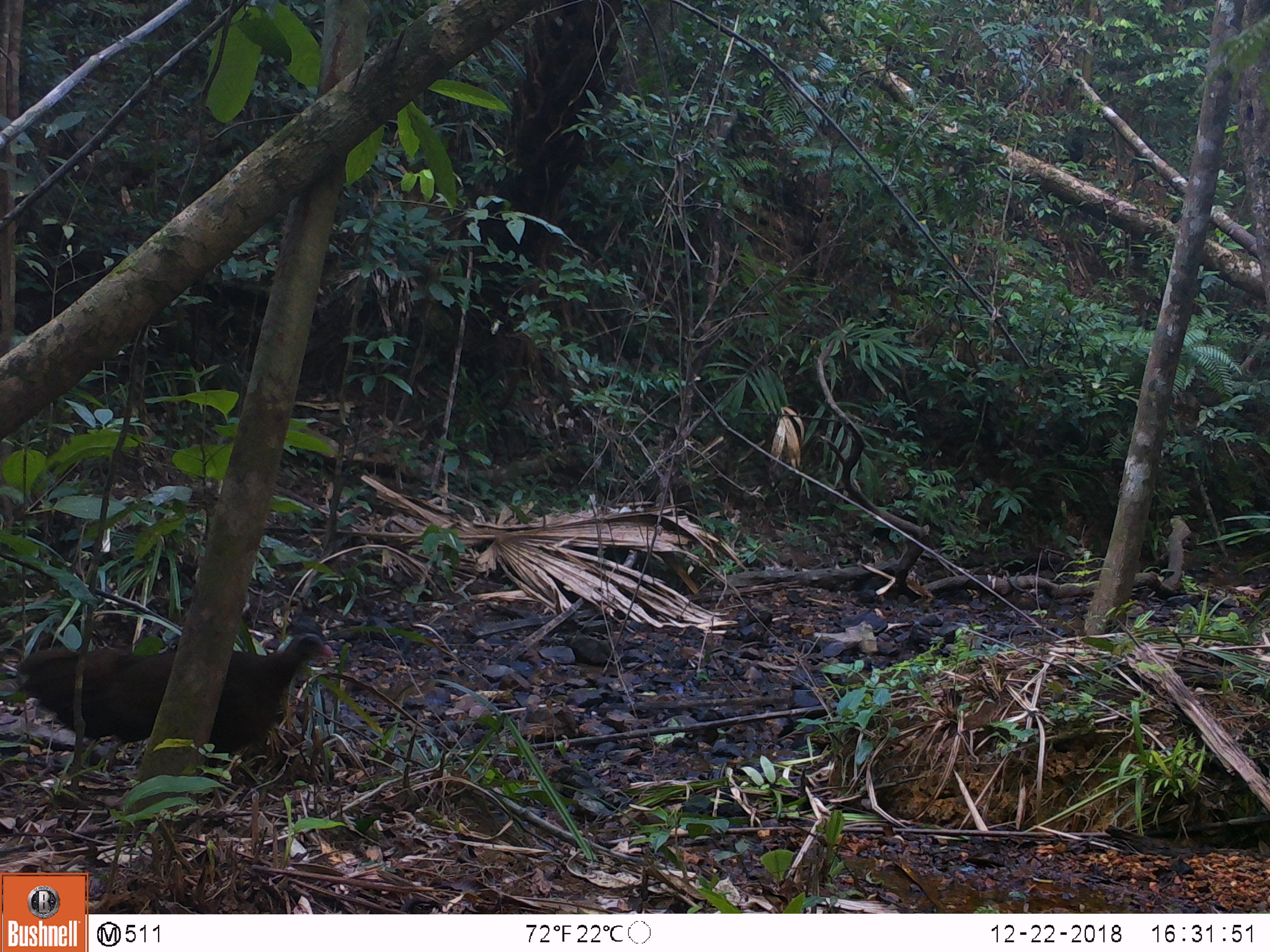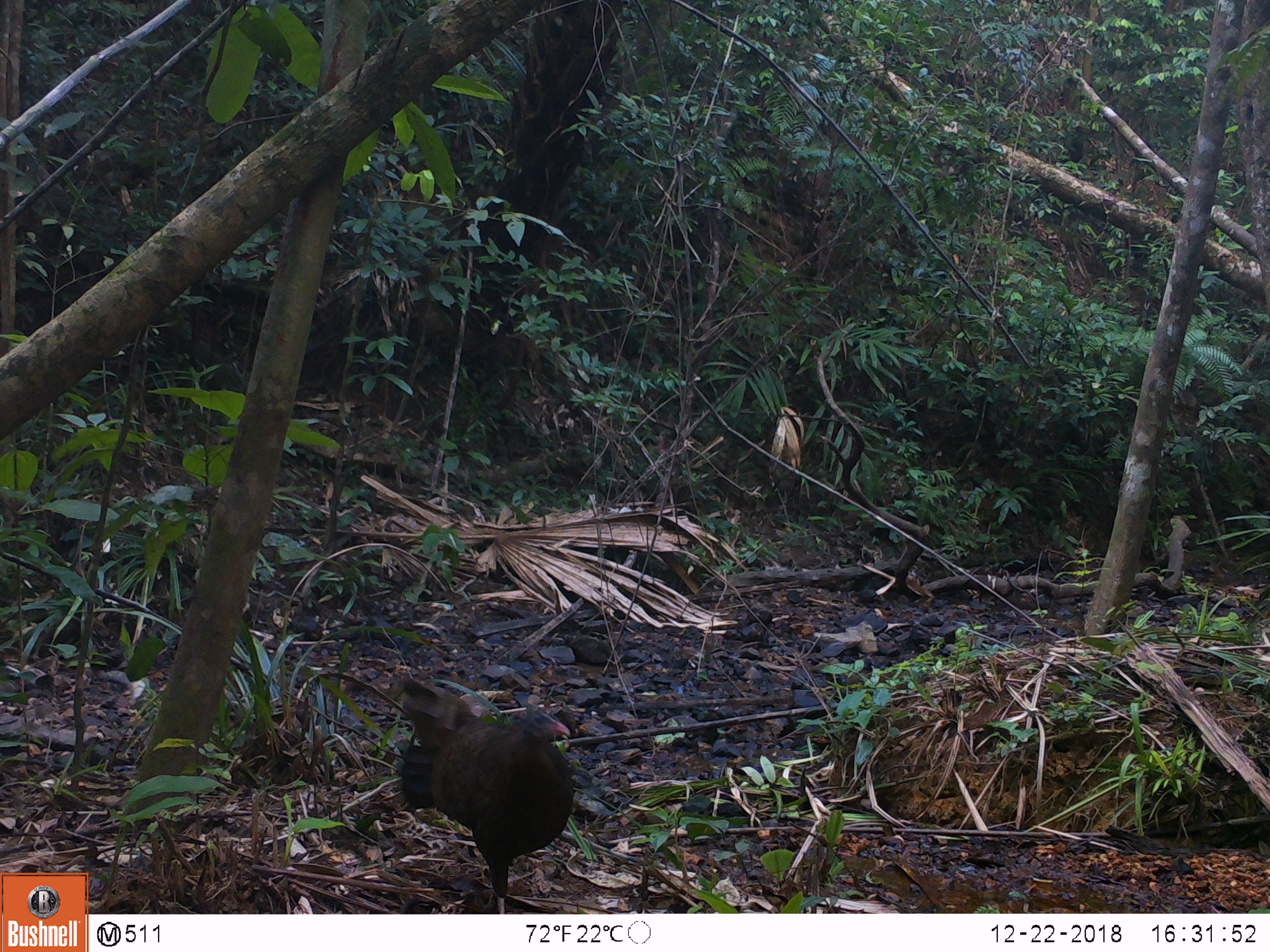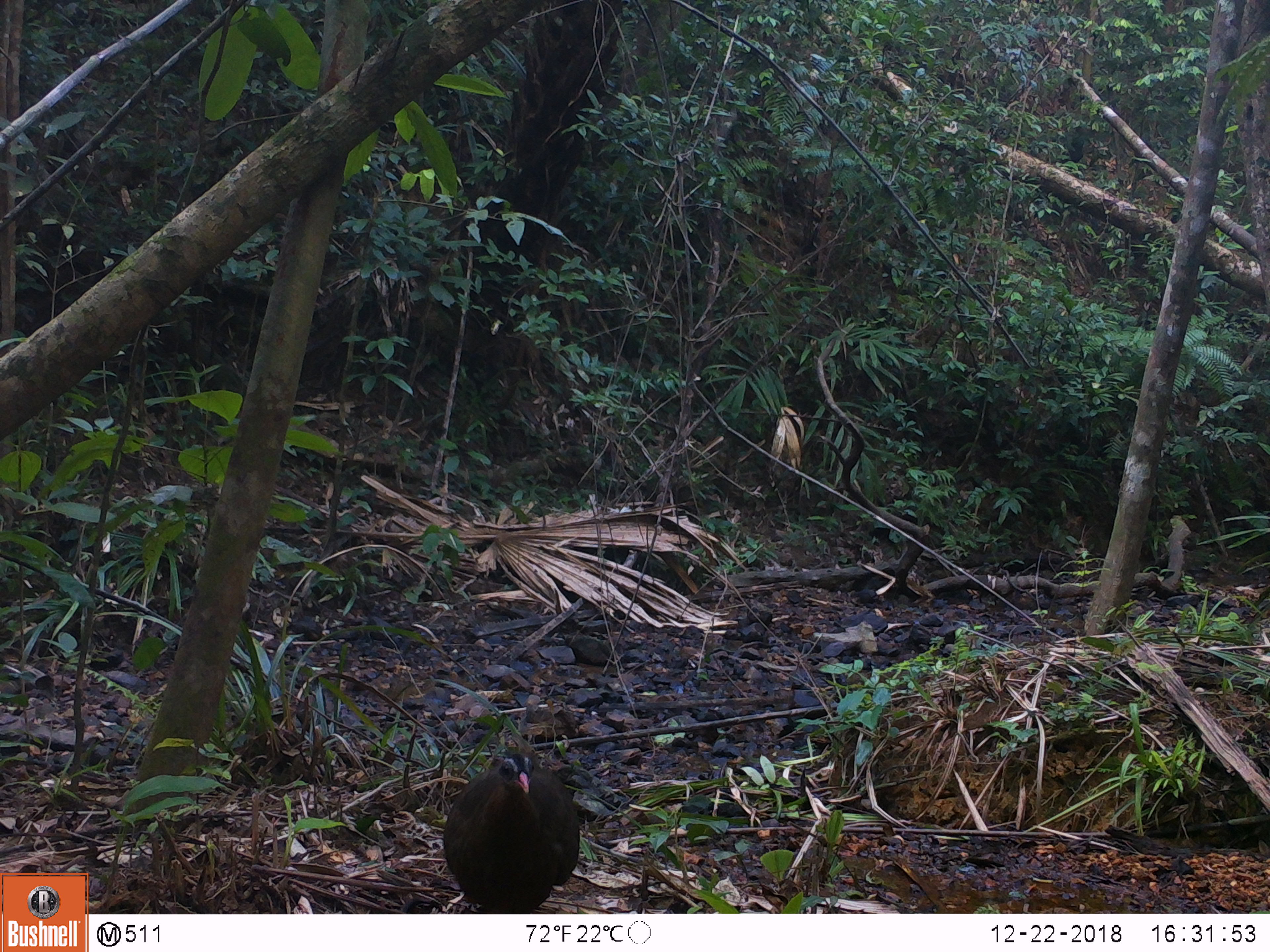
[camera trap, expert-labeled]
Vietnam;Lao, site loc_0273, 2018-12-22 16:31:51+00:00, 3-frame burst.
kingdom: Animalia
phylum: Chordata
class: Aves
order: Galliformes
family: Phasianidae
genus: Rheinardia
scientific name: Rheinardia ocellata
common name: crested argus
Crested argus (Rheinardia ocellata). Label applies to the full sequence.